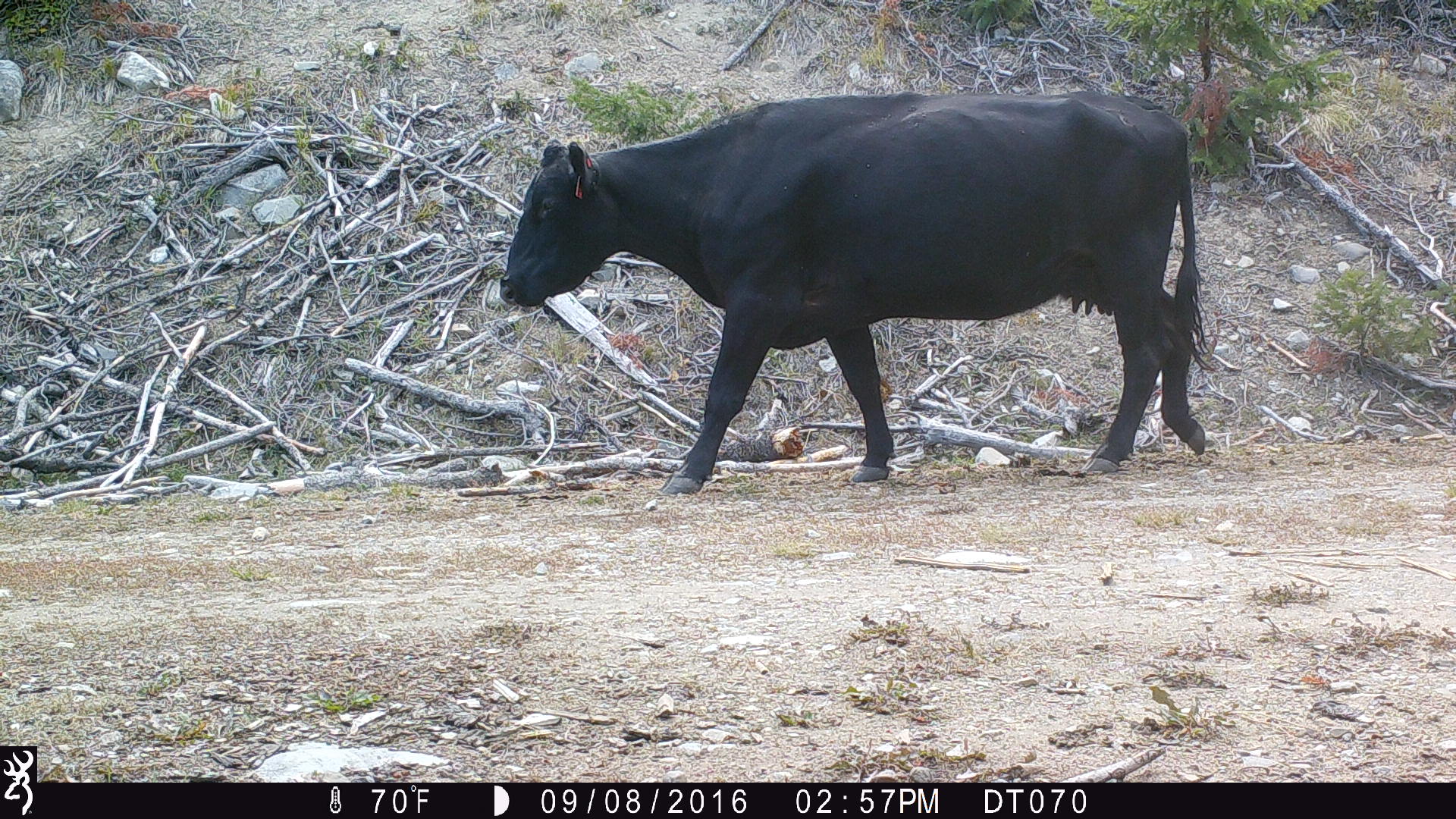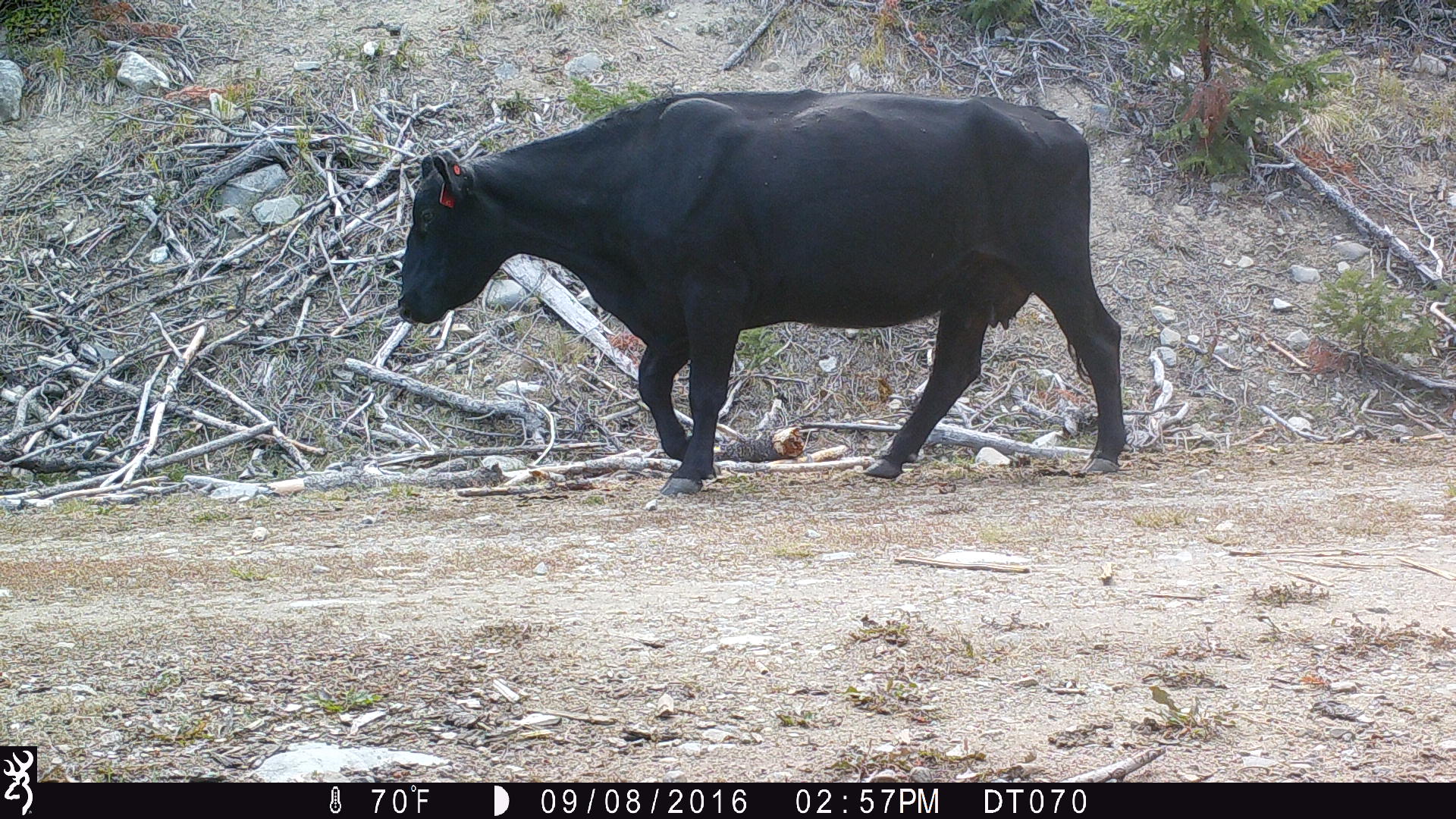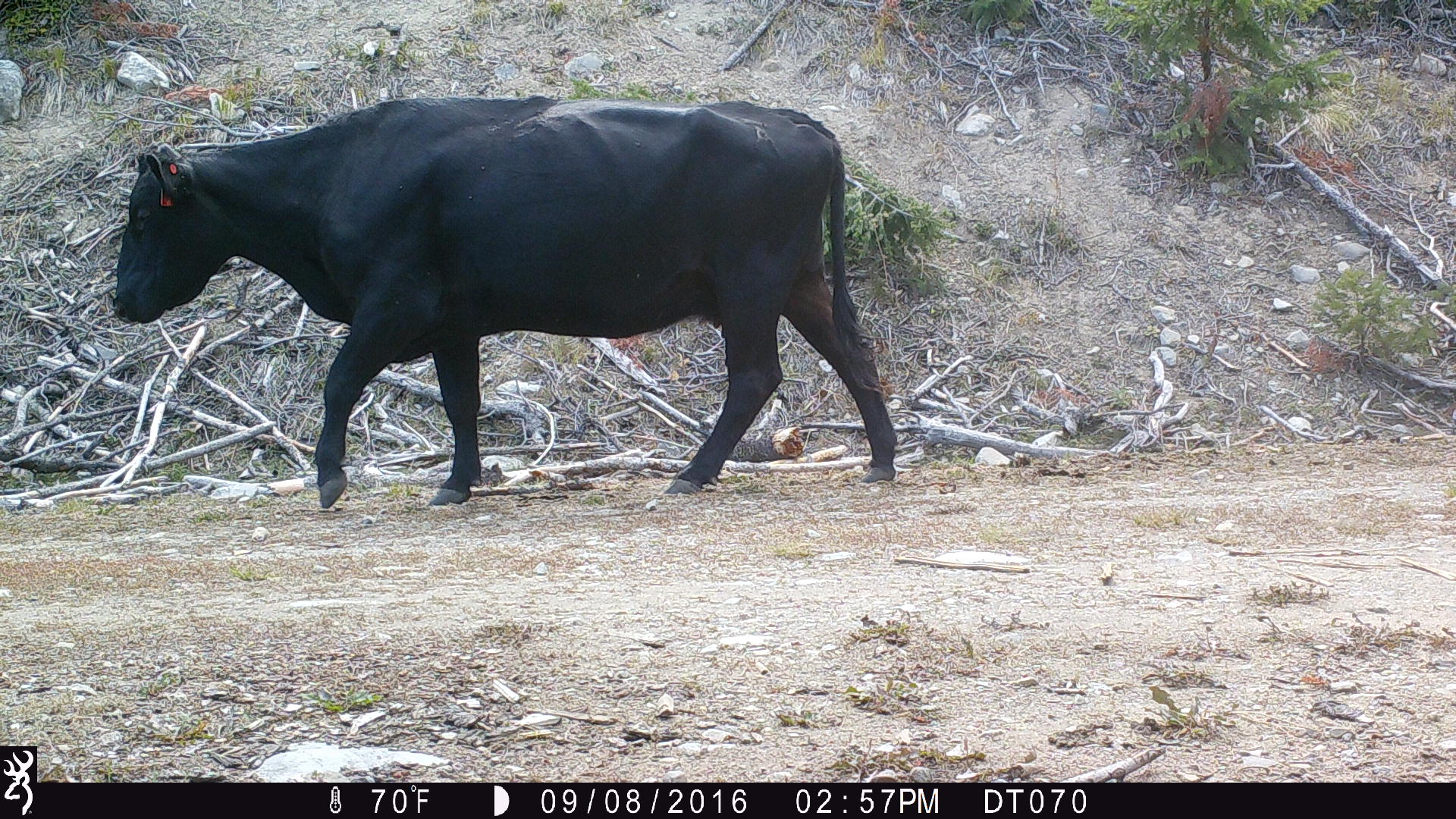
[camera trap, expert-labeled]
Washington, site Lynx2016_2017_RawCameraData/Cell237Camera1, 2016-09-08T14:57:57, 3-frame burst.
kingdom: Animalia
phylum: Chordata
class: Mammalia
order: Artiodactyla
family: Bovidae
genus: Bos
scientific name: Bos taurus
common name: domestic cattle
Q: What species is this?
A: Domestic cattle (Bos taurus).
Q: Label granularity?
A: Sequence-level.